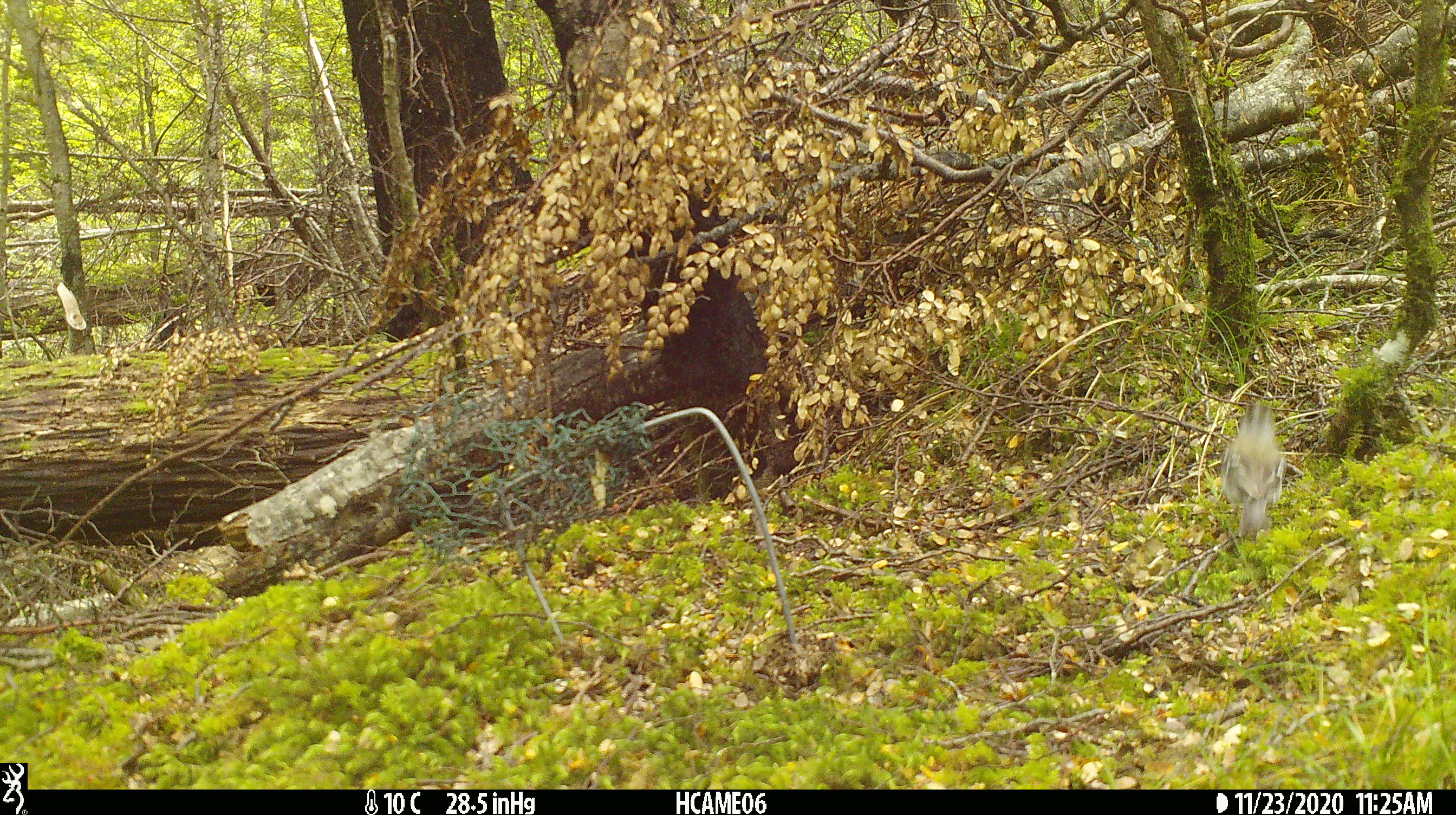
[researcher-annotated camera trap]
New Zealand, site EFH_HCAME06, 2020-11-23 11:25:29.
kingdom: Animalia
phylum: Chordata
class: Aves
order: Passeriformes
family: Fringillidae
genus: Fringilla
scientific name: Fringilla coelebs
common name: common chaffinch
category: chaffinch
Chaffinch (common chaffinch) (Fringilla coelebs).